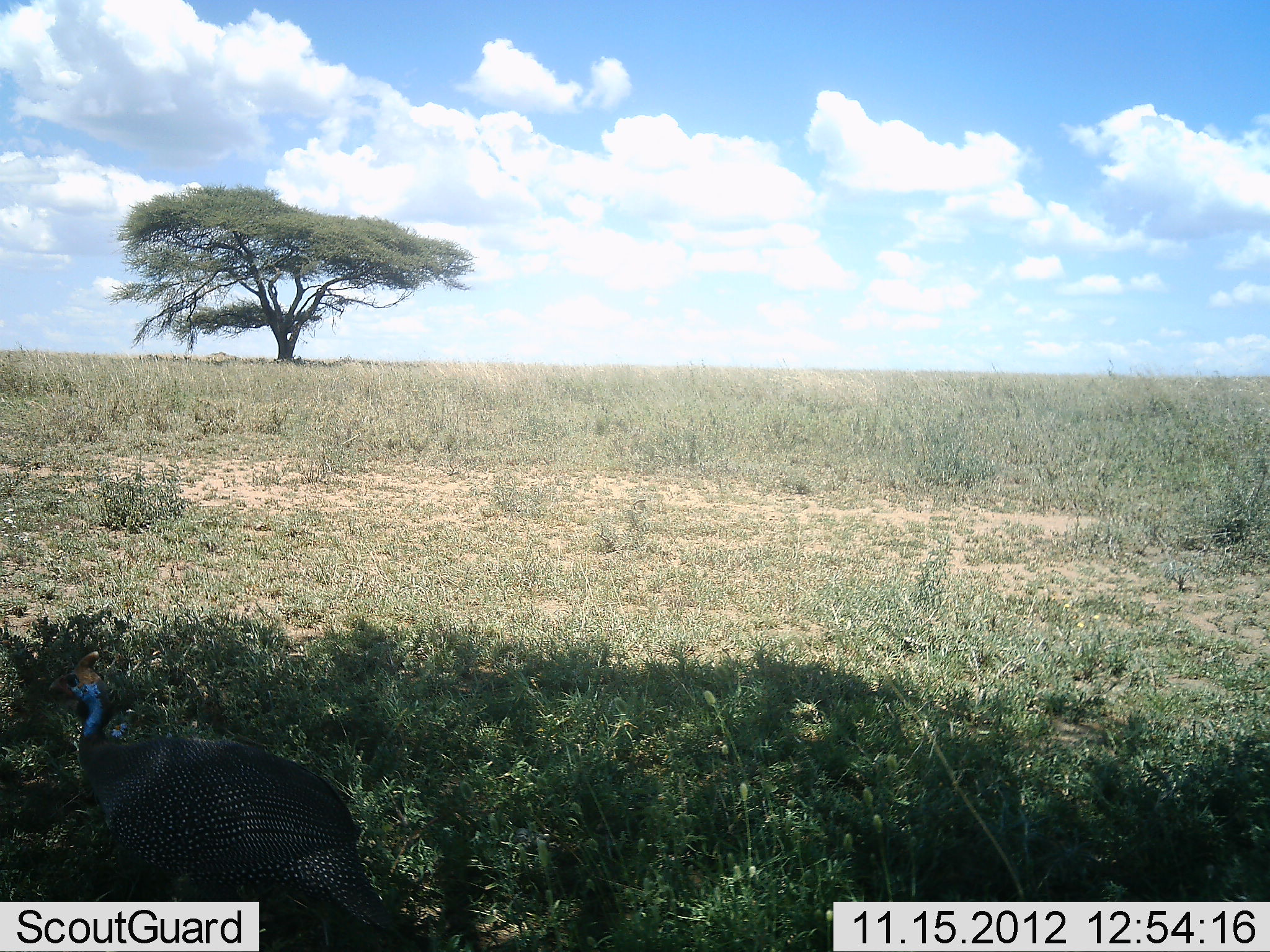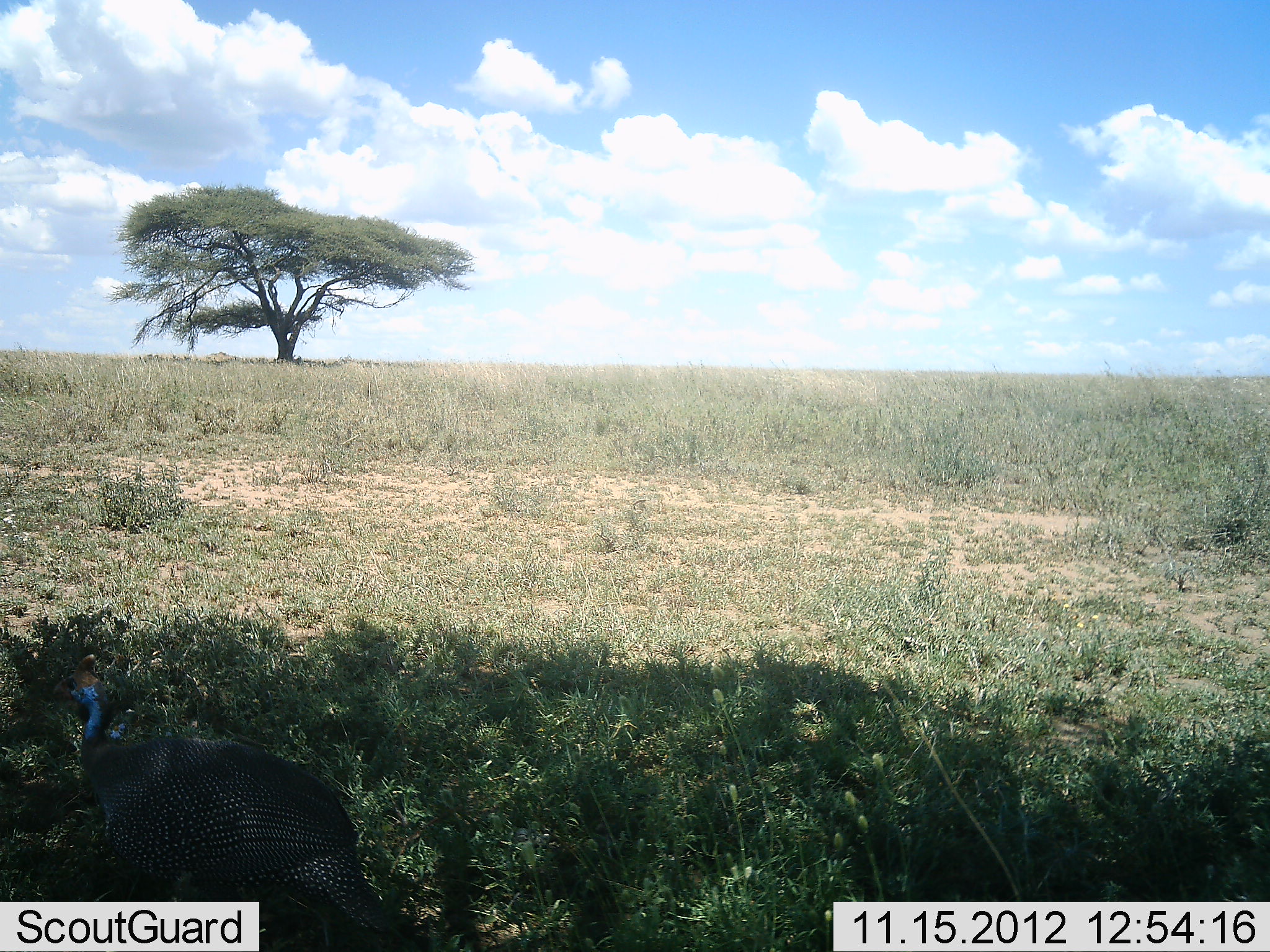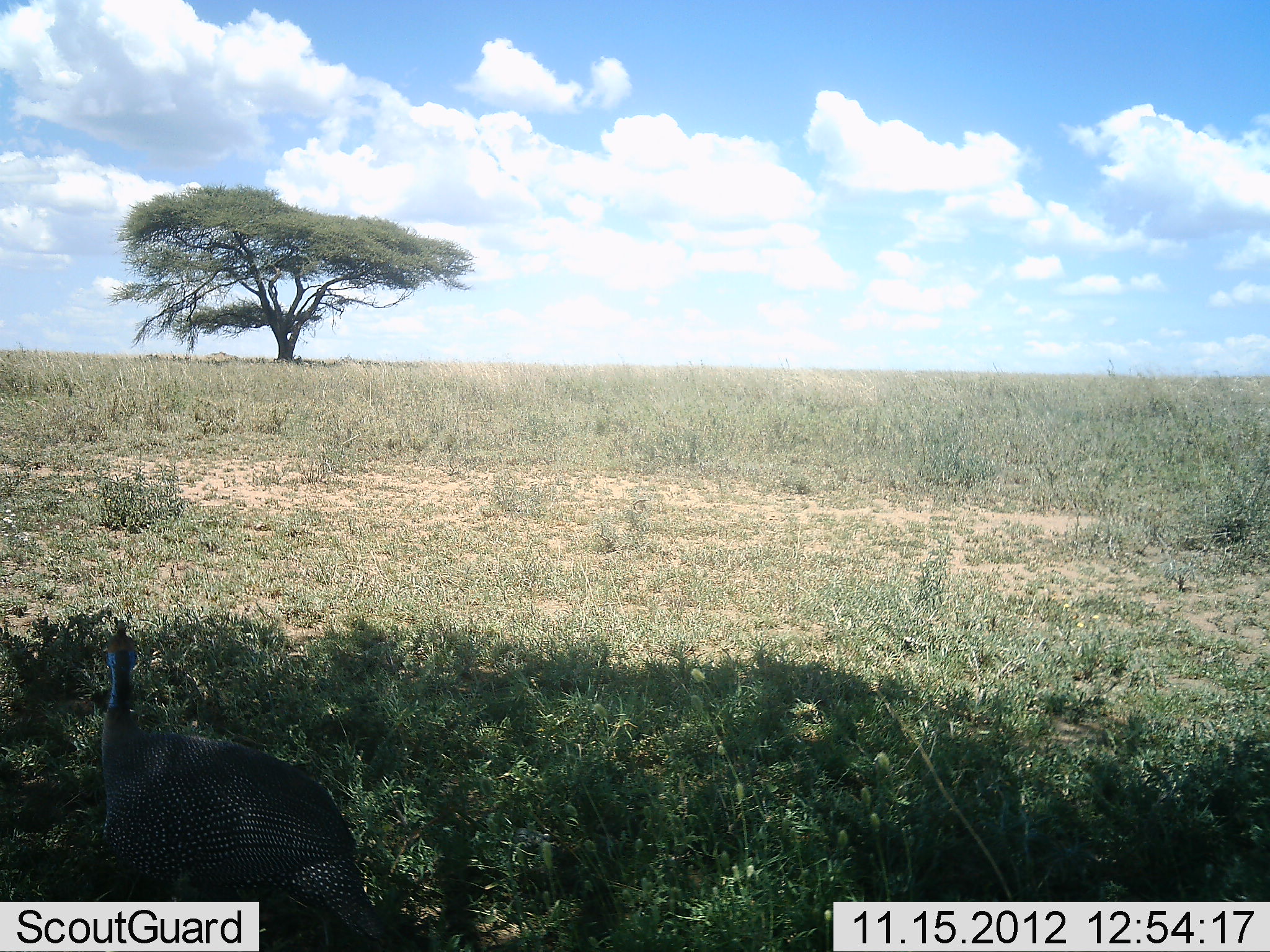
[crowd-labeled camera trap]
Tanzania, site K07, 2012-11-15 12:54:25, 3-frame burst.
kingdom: Animalia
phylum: Chordata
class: Aves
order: Galliformes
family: Numididae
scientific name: Numididae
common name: guinea fowl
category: guineafowl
Guineafowl (guinea fowl) (Numididae), count 1. Behavior (volunteer vote fractions): standing 90%, resting 0%, moving 10%, interacting 0%. Young present (vote fraction): 0%. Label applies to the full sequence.